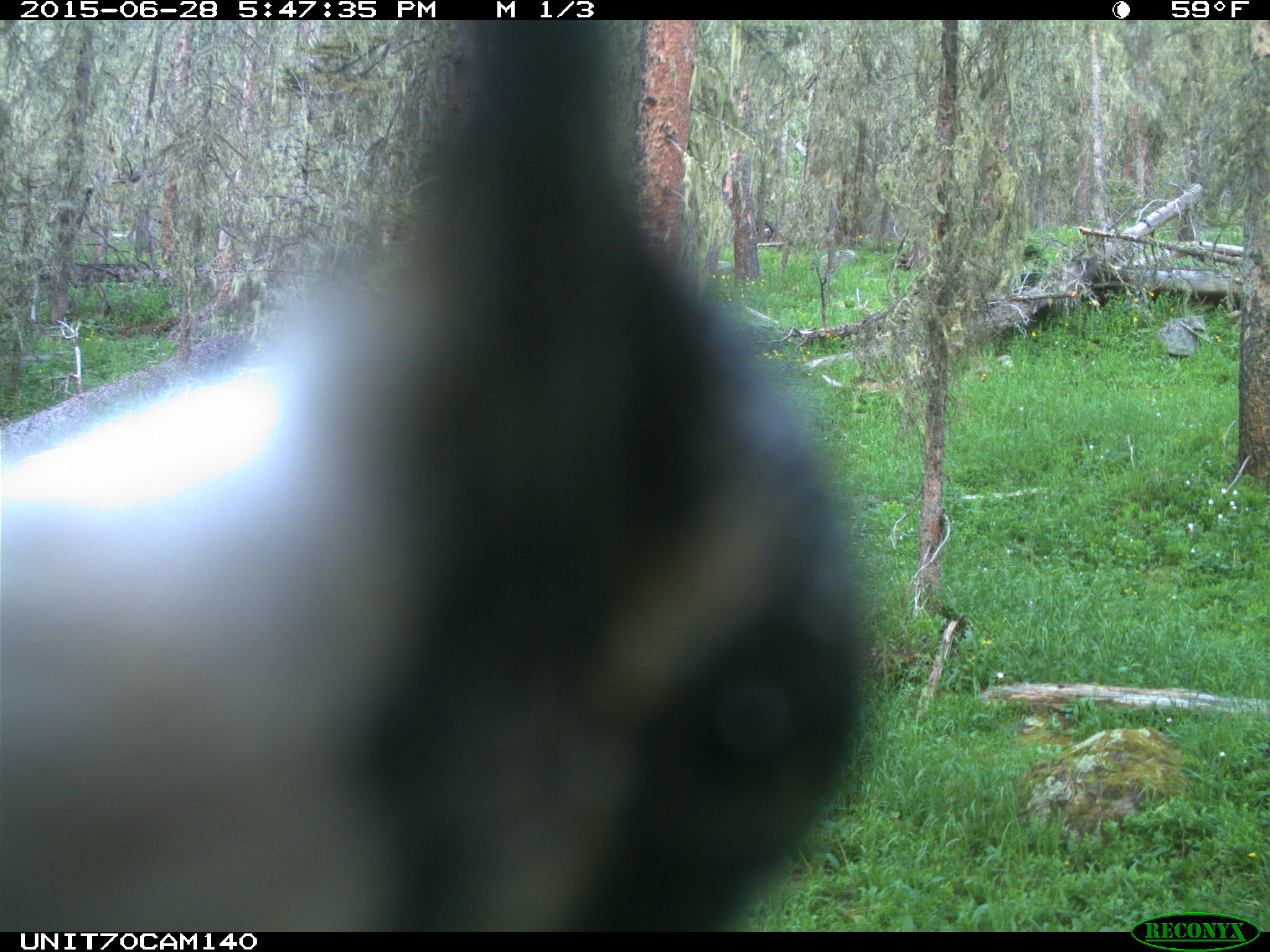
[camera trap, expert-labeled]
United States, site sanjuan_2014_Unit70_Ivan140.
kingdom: Animalia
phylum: Chordata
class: Aves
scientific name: Aves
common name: birds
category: unidentified bird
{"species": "unidentified bird (birds) (Aves)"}